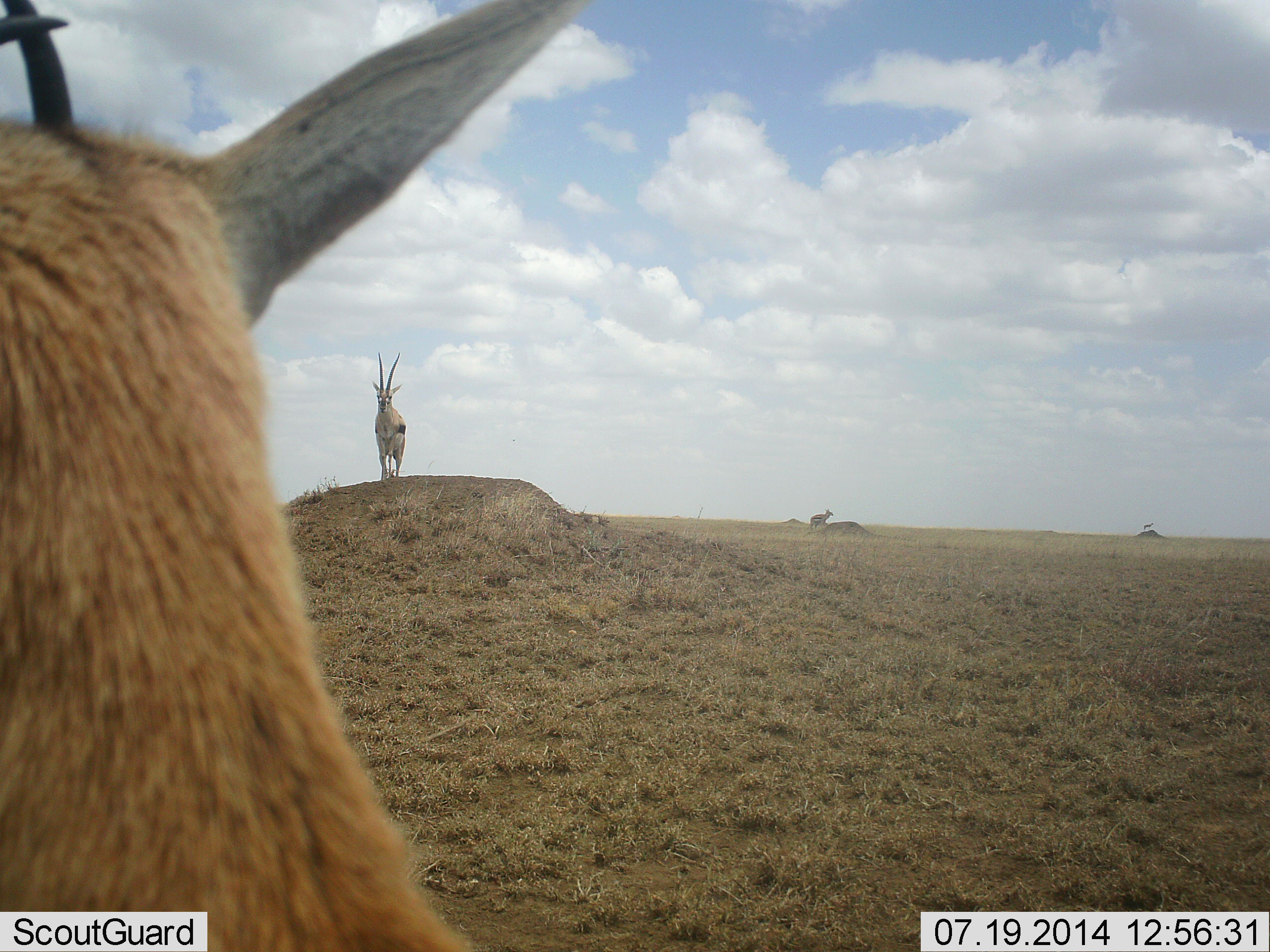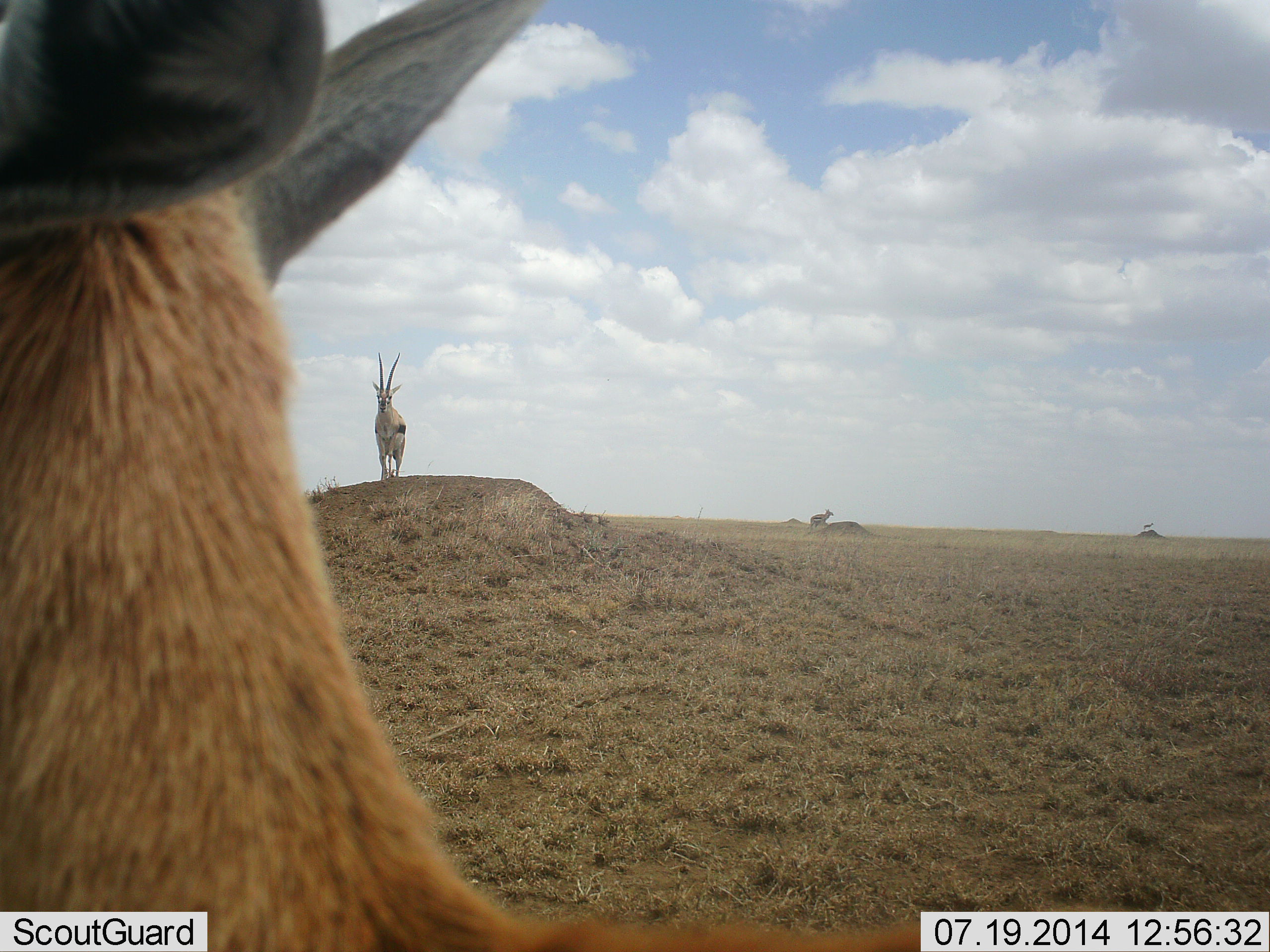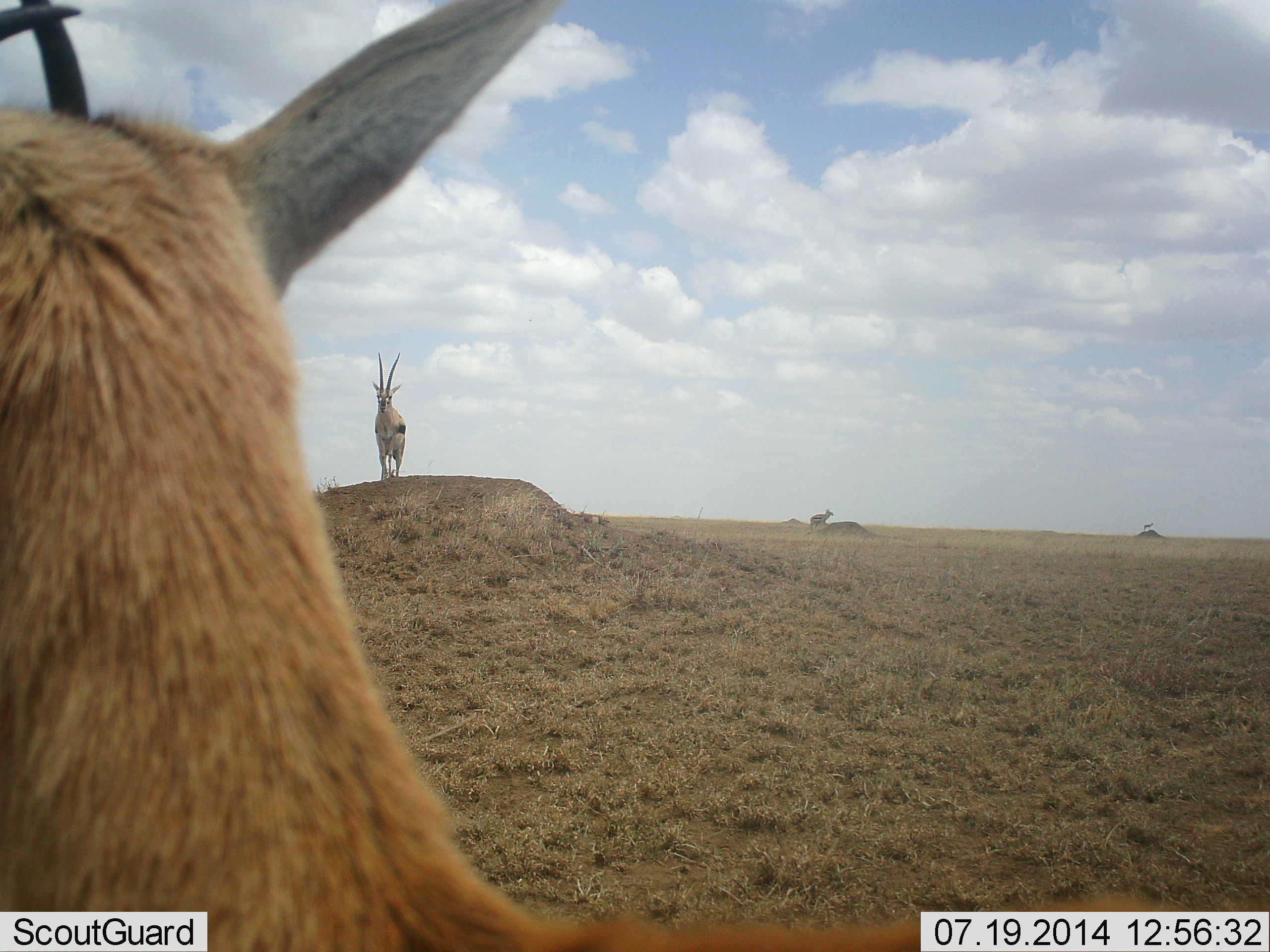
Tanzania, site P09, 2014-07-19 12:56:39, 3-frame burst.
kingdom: Animalia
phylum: Chordata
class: Mammalia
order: Artiodactyla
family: Bovidae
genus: Eudorcas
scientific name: Eudorcas thomsonii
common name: thomson's gazelle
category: gazellethomsons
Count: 4.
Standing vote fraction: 80%.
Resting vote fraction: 0%.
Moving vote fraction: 10%.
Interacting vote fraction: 10%.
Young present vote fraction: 0%.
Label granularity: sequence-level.